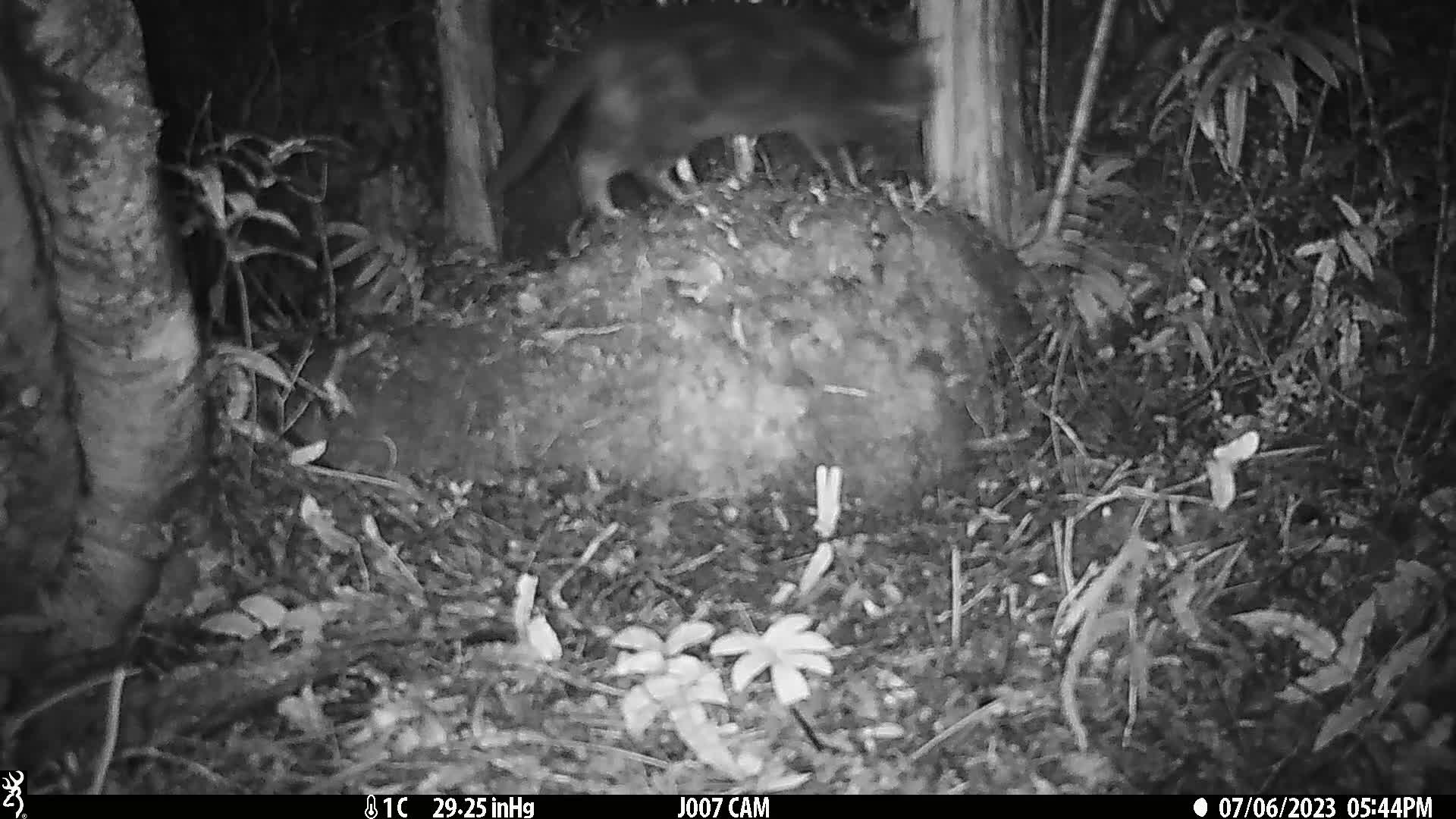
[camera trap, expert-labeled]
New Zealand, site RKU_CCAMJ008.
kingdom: Animalia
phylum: Chordata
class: Mammalia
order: Carnivora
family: Felidae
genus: Felis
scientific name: Felis catus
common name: domestic cat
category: cat